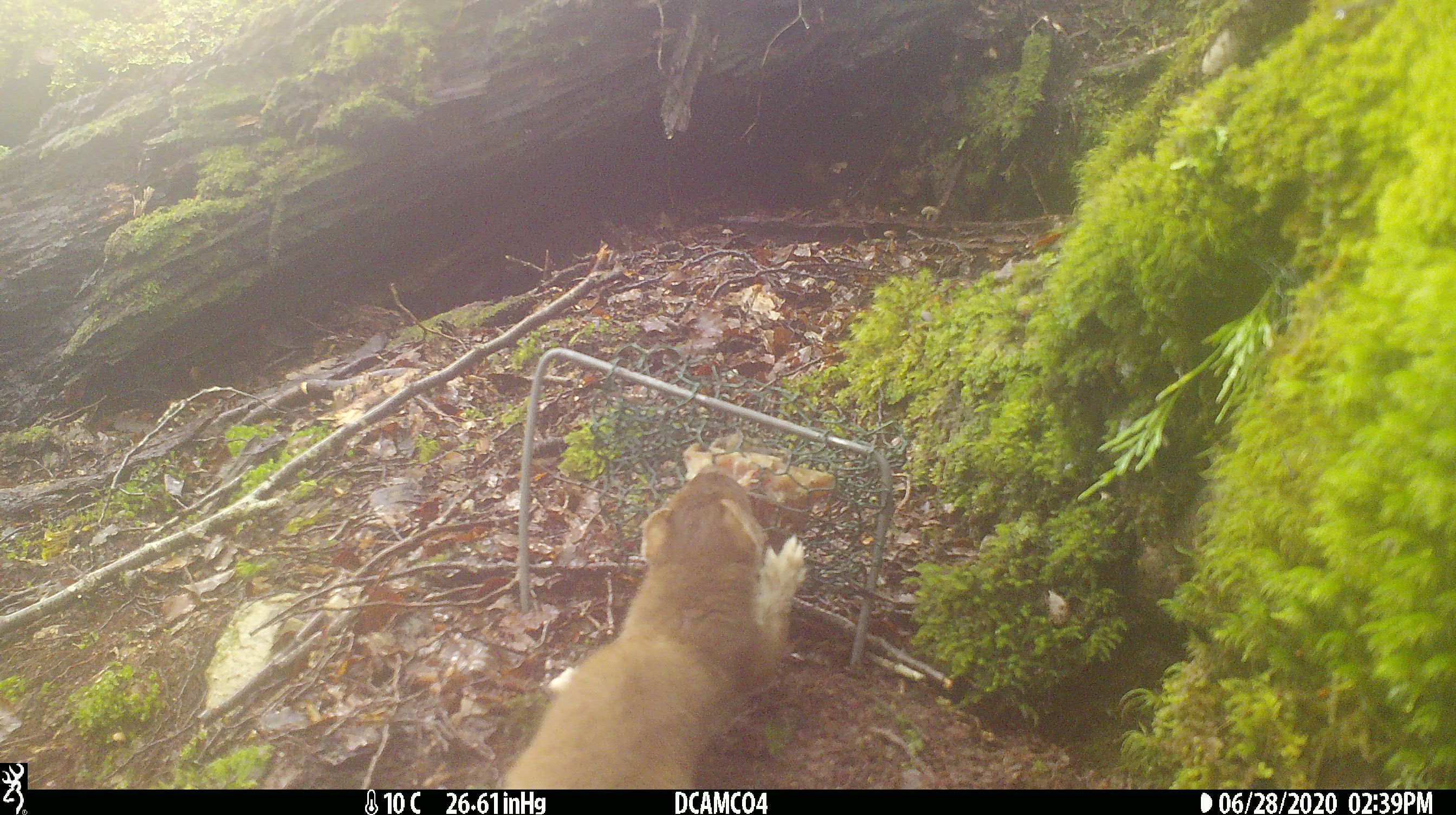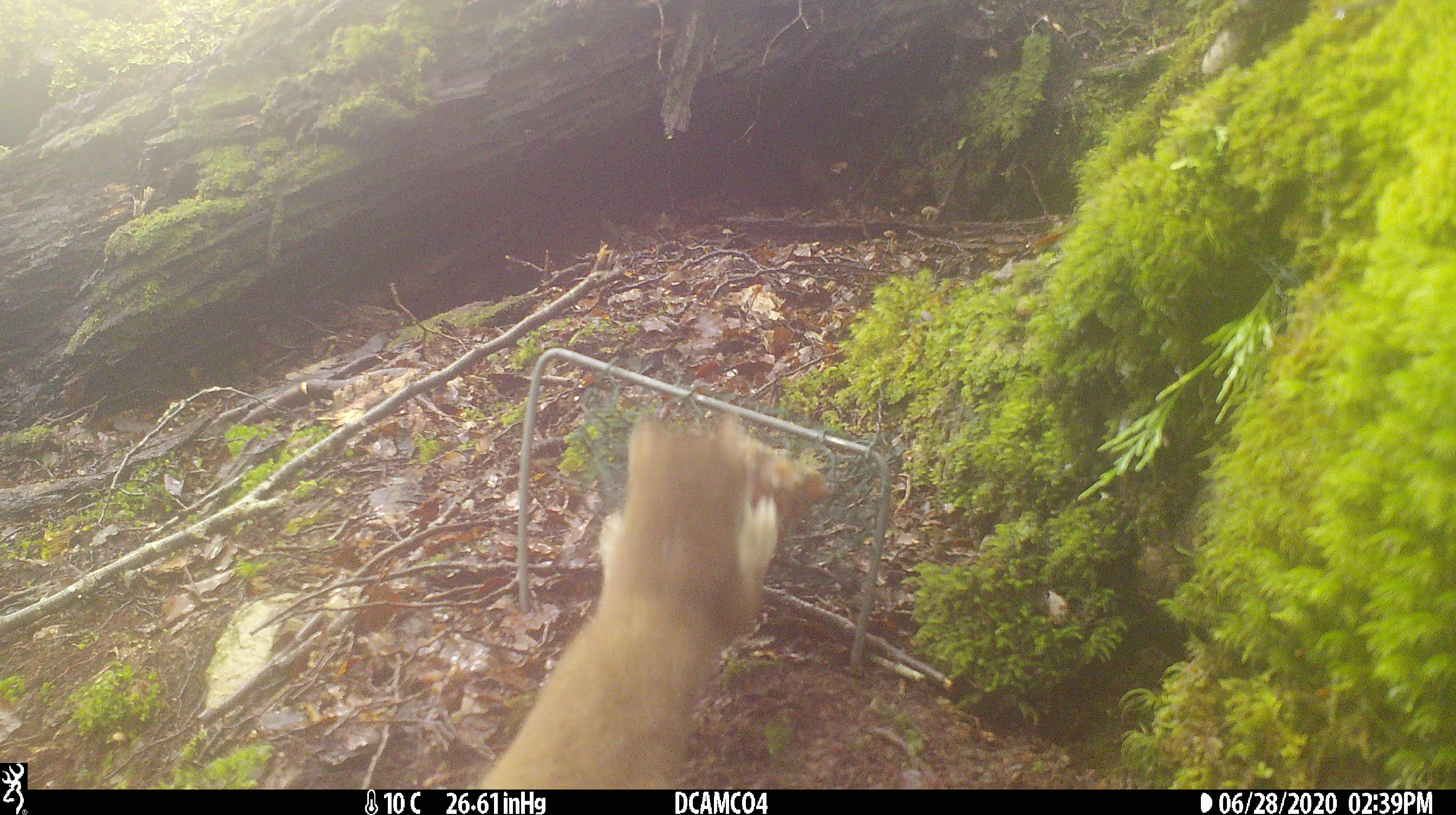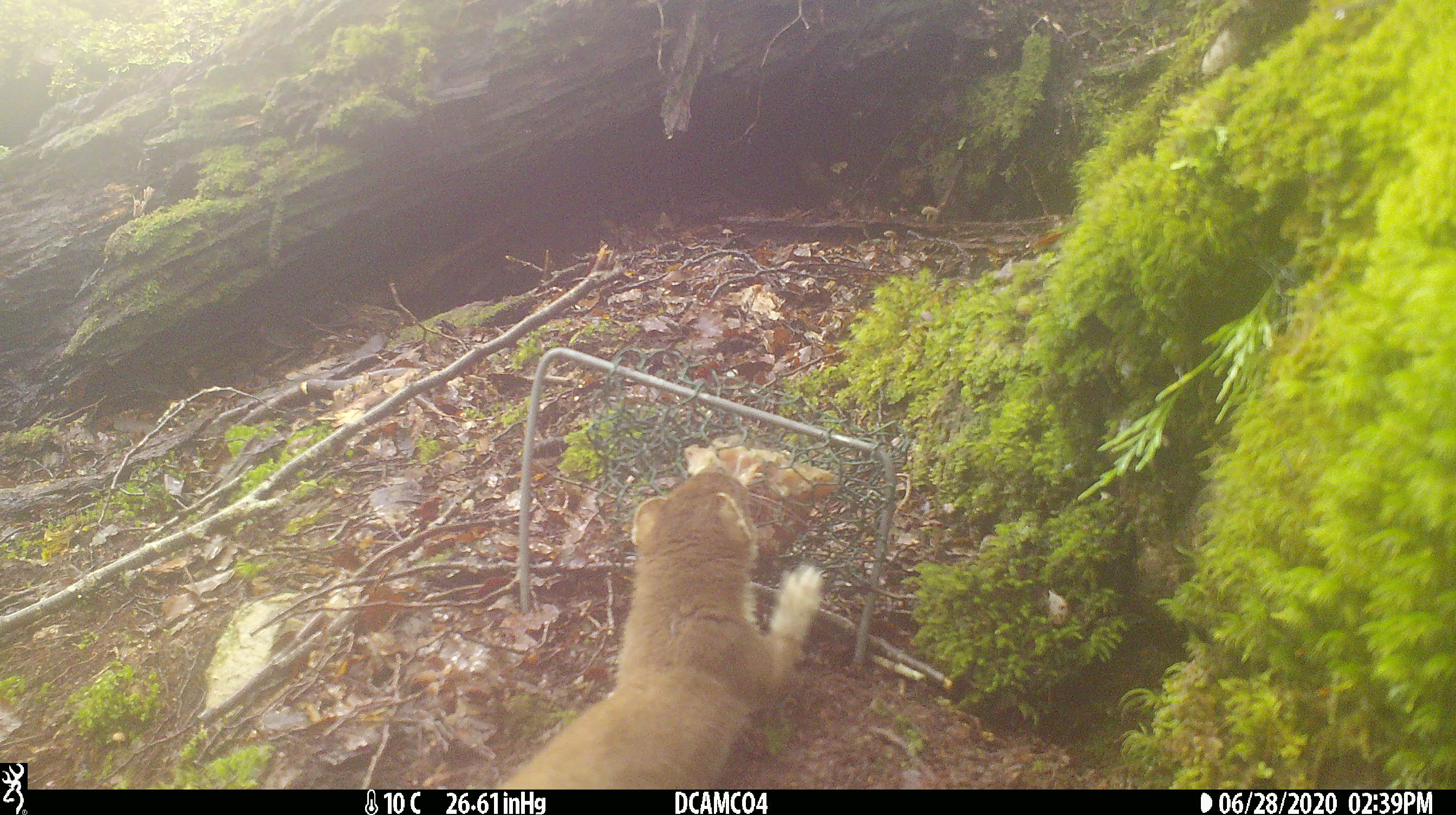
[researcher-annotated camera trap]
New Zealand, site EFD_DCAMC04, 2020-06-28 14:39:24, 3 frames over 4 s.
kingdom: Animalia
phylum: Chordata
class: Mammalia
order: Carnivora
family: Mustelidae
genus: Mustela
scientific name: Mustela erminea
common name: stoat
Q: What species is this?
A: Stoat (Mustela erminea).